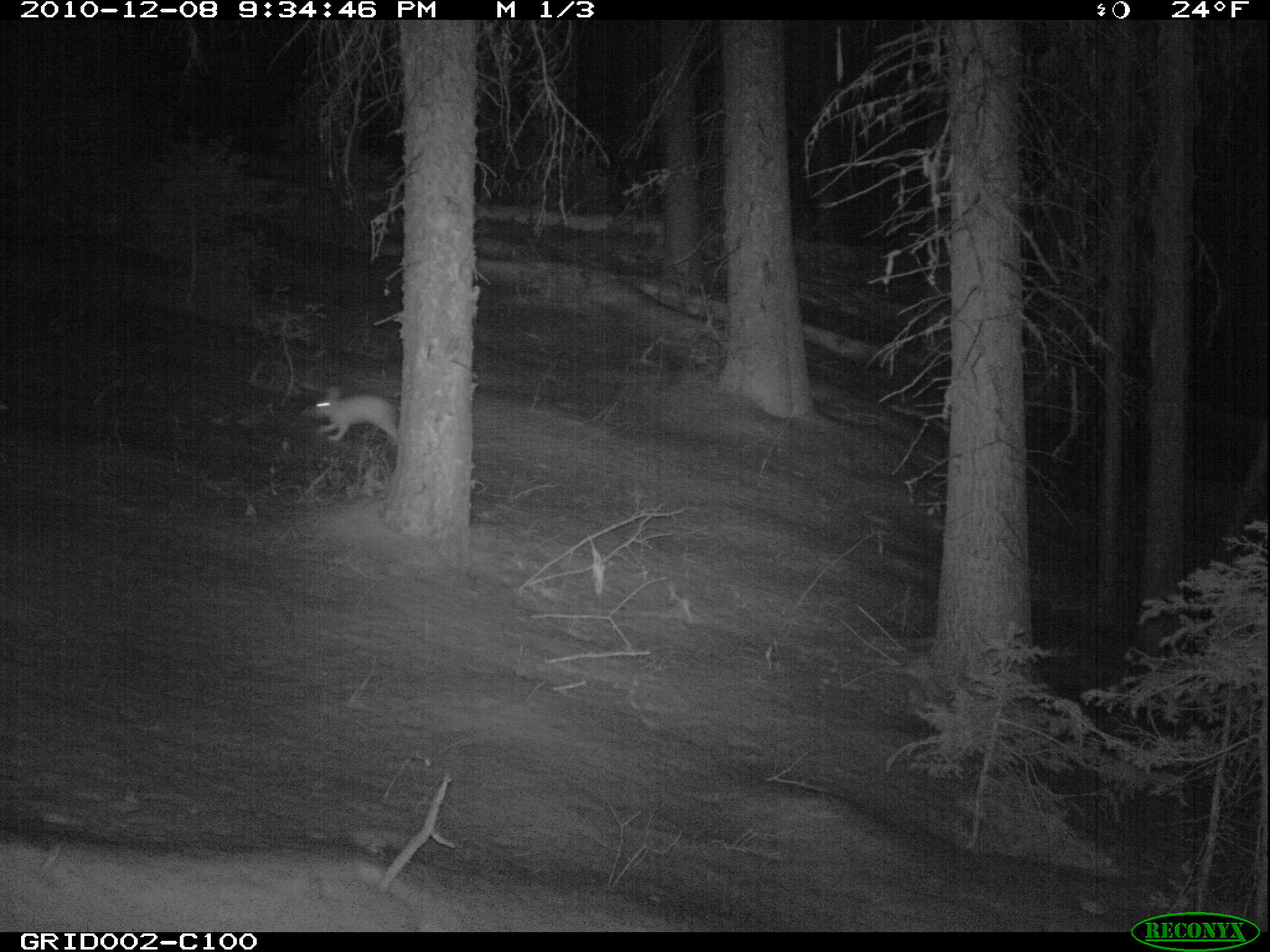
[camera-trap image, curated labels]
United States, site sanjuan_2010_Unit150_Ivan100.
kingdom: Animalia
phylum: Chordata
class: Mammalia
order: Lagomorpha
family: Leporidae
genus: Lepus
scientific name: Lepus americanus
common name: snowshoe hare